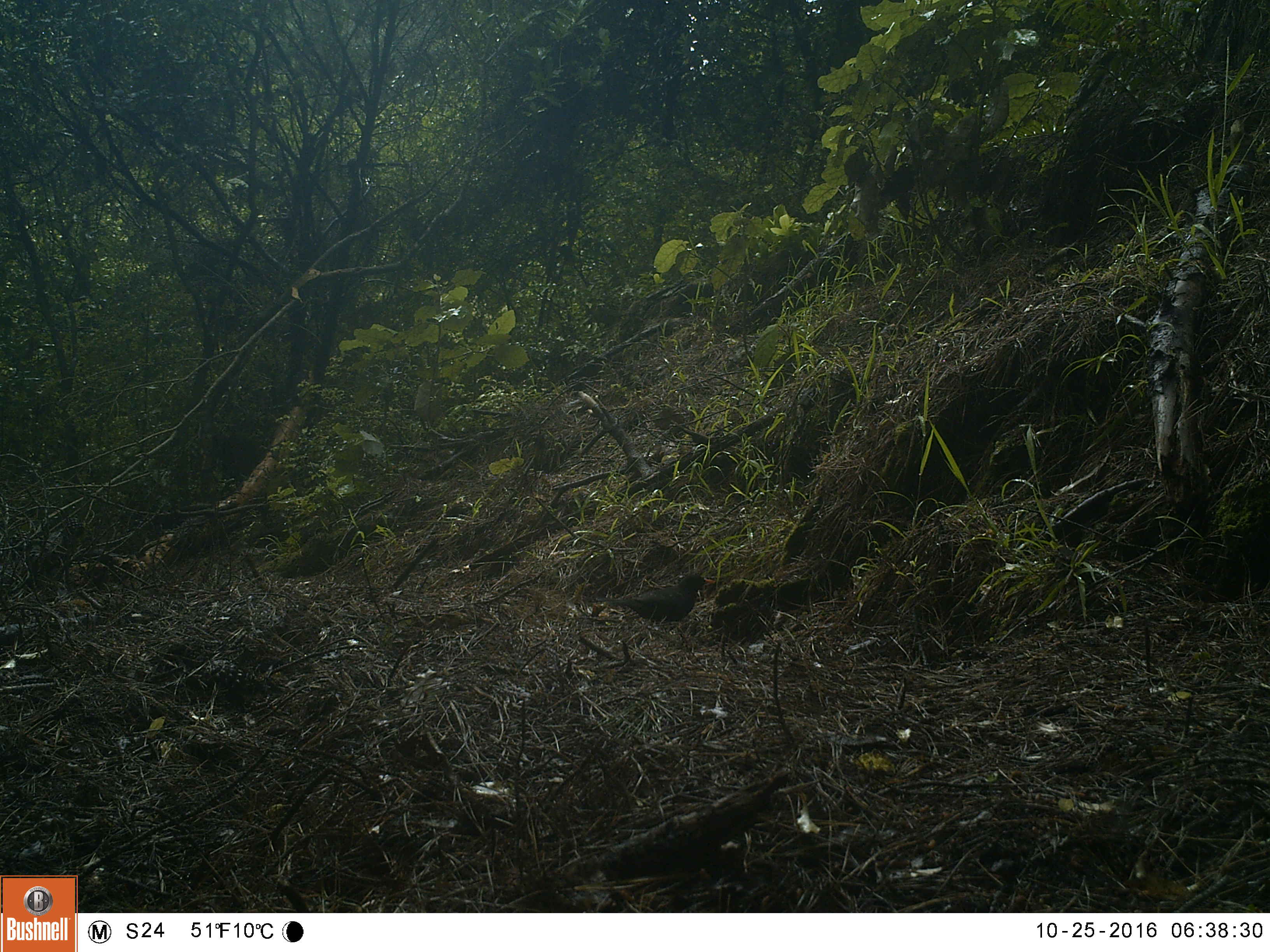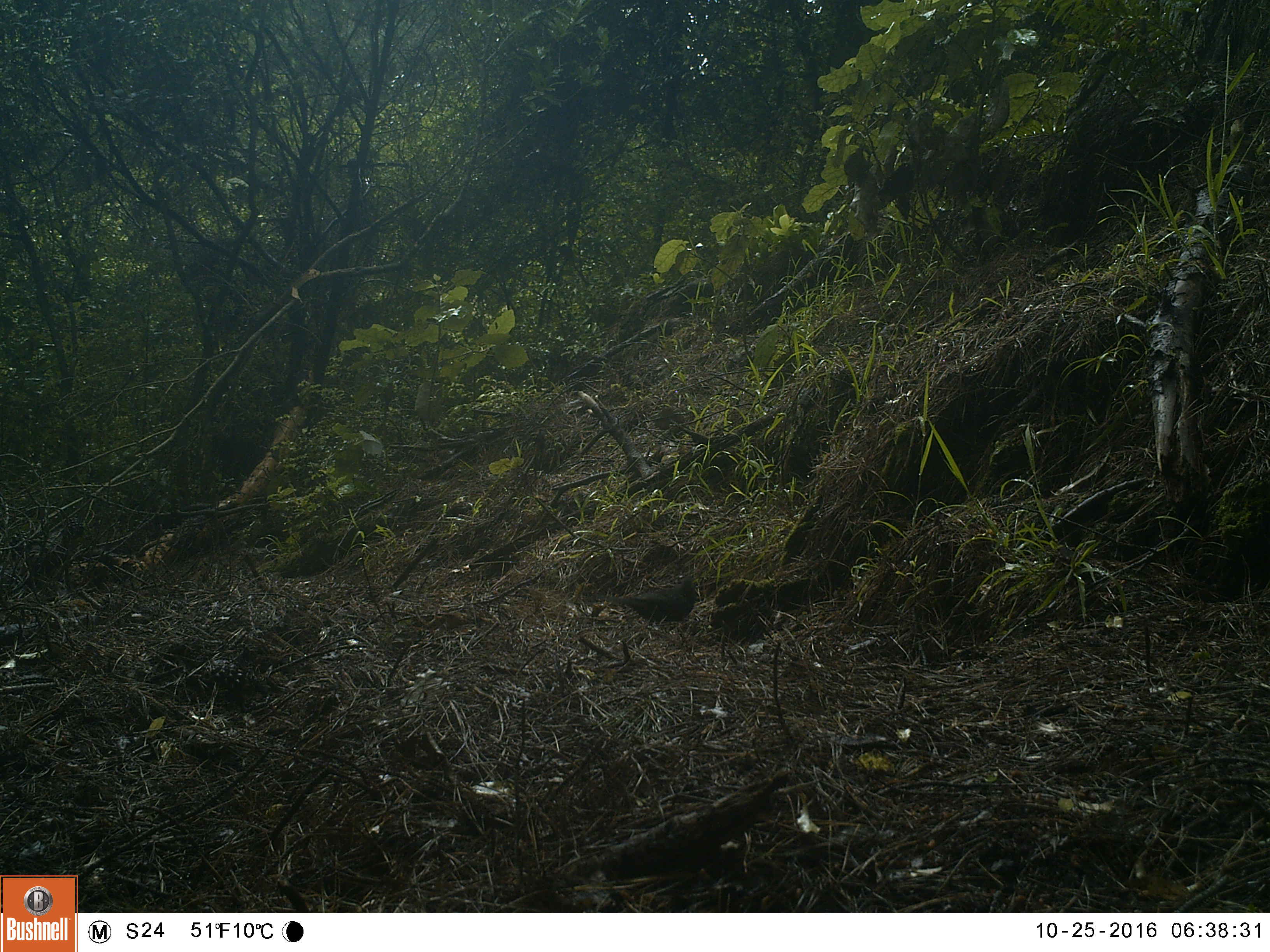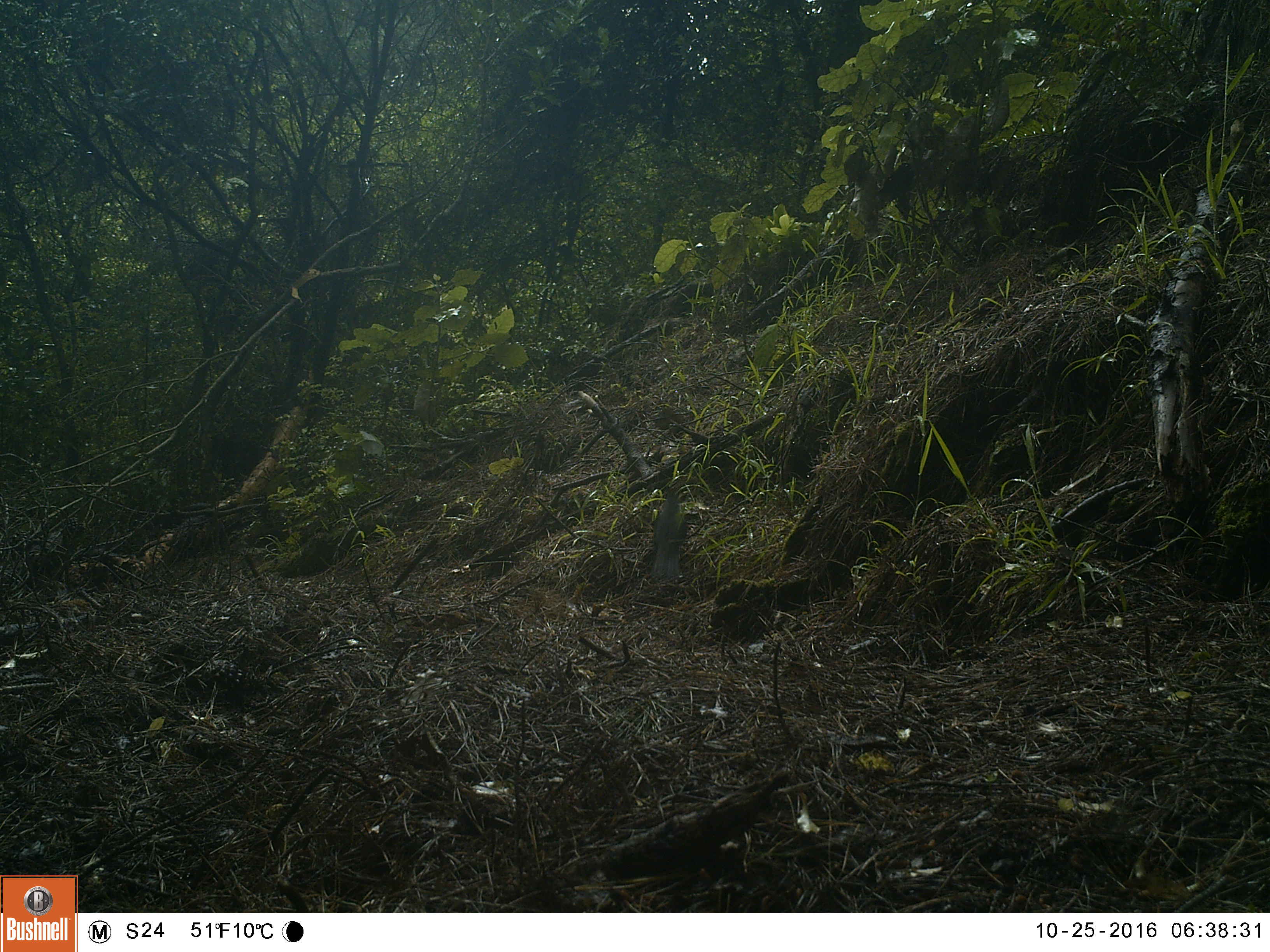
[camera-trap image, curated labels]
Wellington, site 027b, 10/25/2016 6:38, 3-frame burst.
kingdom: Animalia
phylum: Chordata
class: Aves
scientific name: Aves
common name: bird